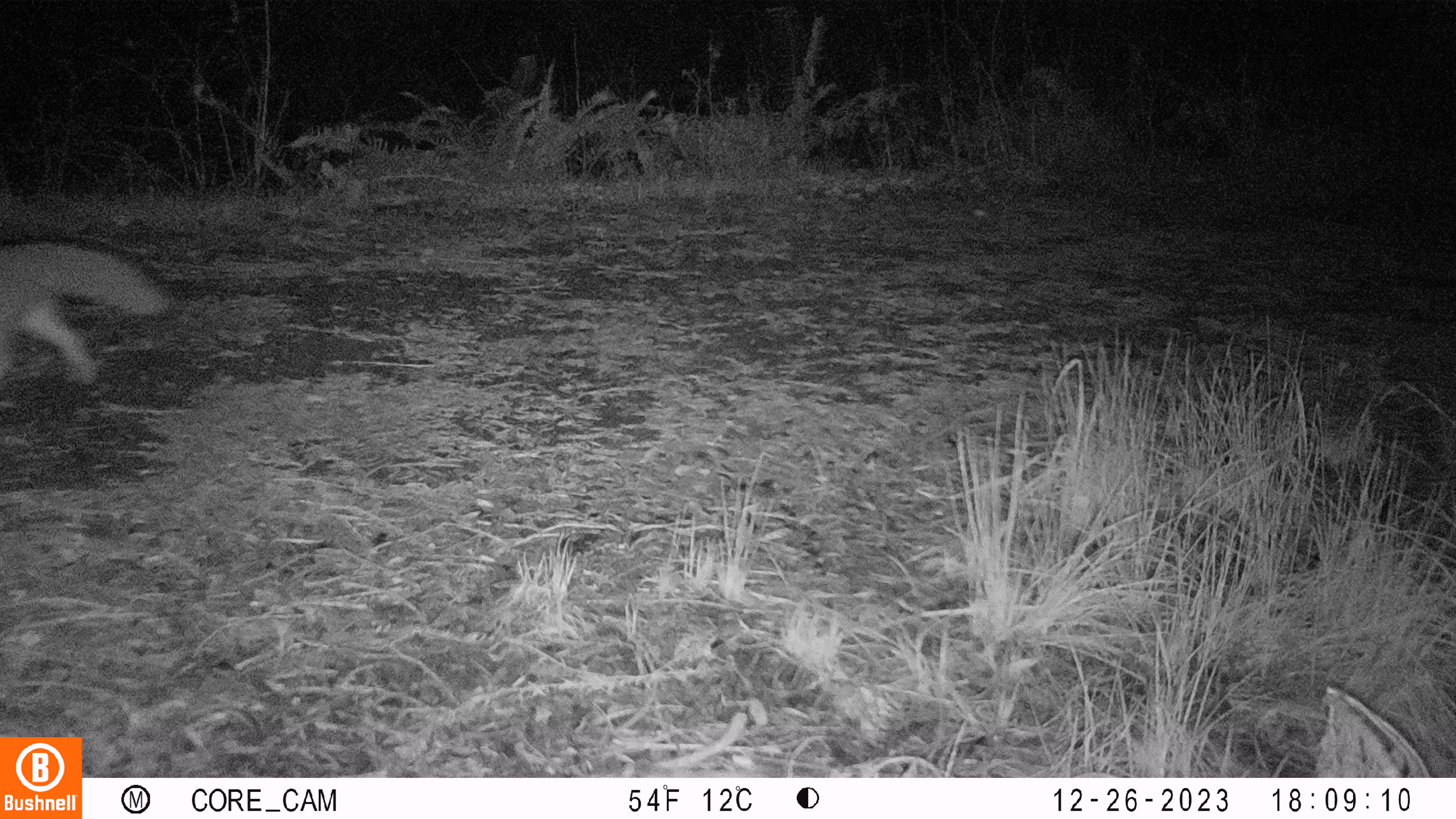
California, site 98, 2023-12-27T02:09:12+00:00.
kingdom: Animalia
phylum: Chordata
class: Mammalia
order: Carnivora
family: Canidae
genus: Urocyon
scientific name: Urocyon cinereoargenteus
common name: gray fox